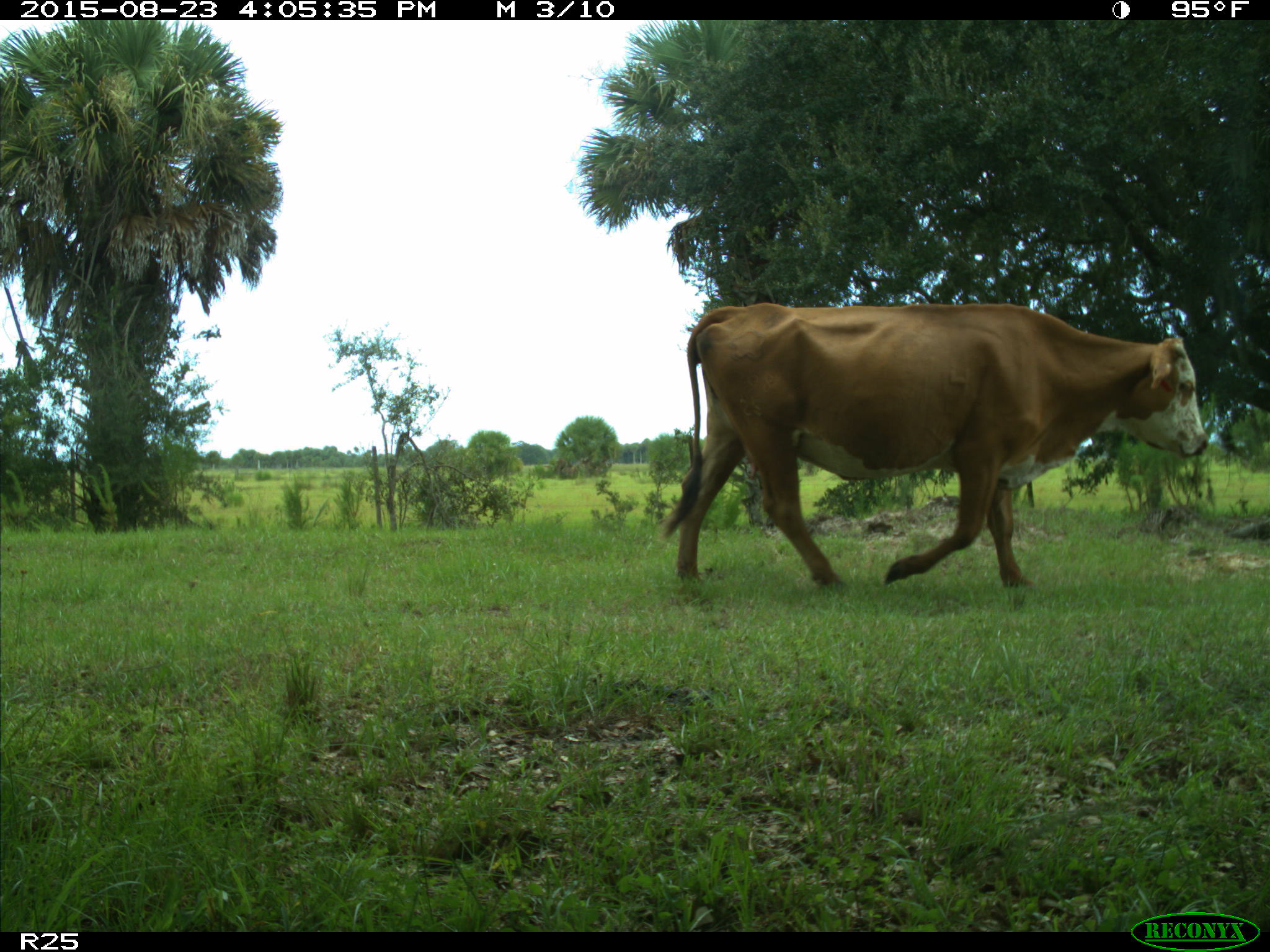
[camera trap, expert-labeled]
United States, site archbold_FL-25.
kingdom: Animalia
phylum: Chordata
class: Mammalia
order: Artiodactyla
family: Bovidae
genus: Bos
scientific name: Bos taurus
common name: domestic cow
Bos taurus (domestic cow).